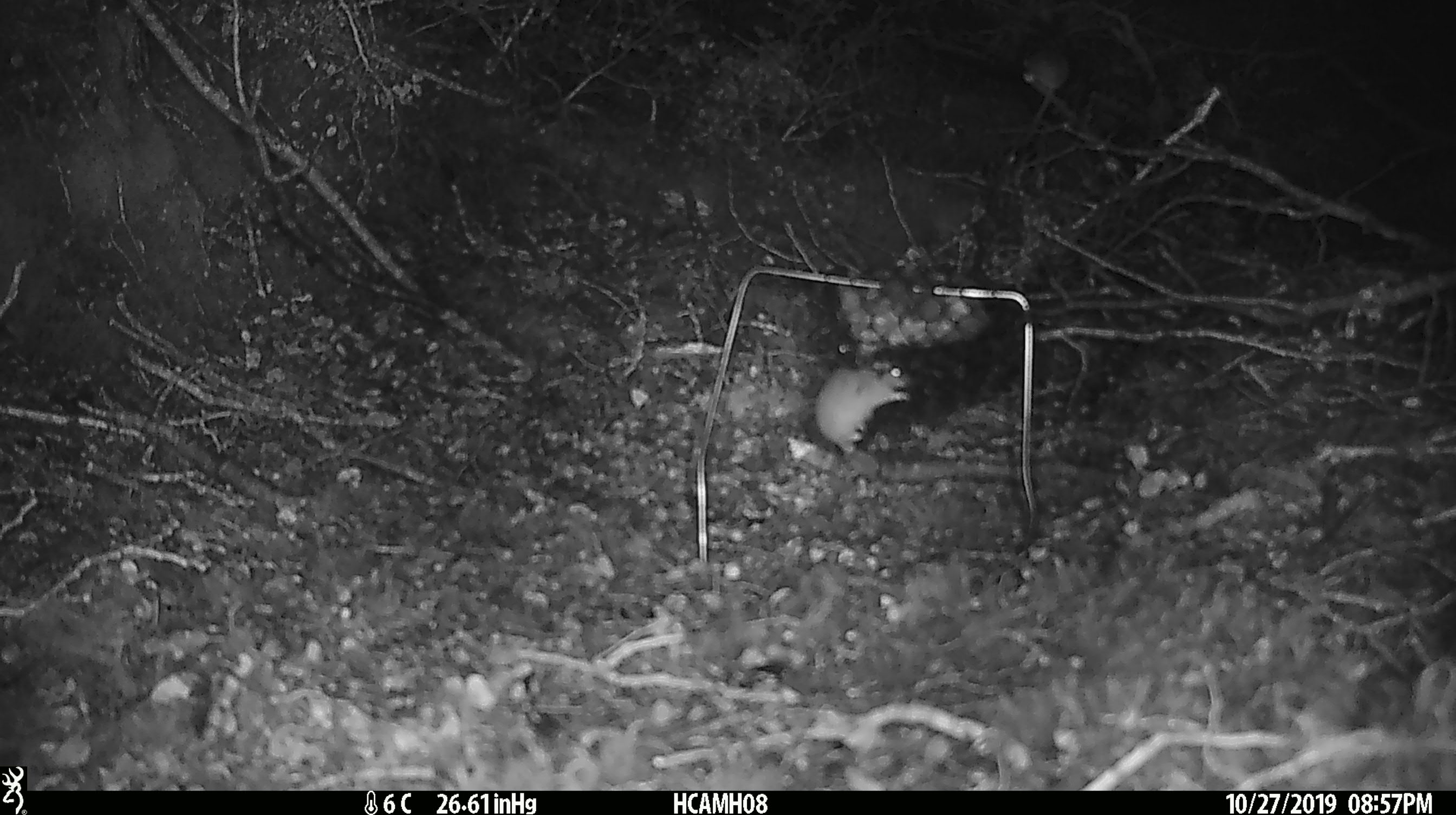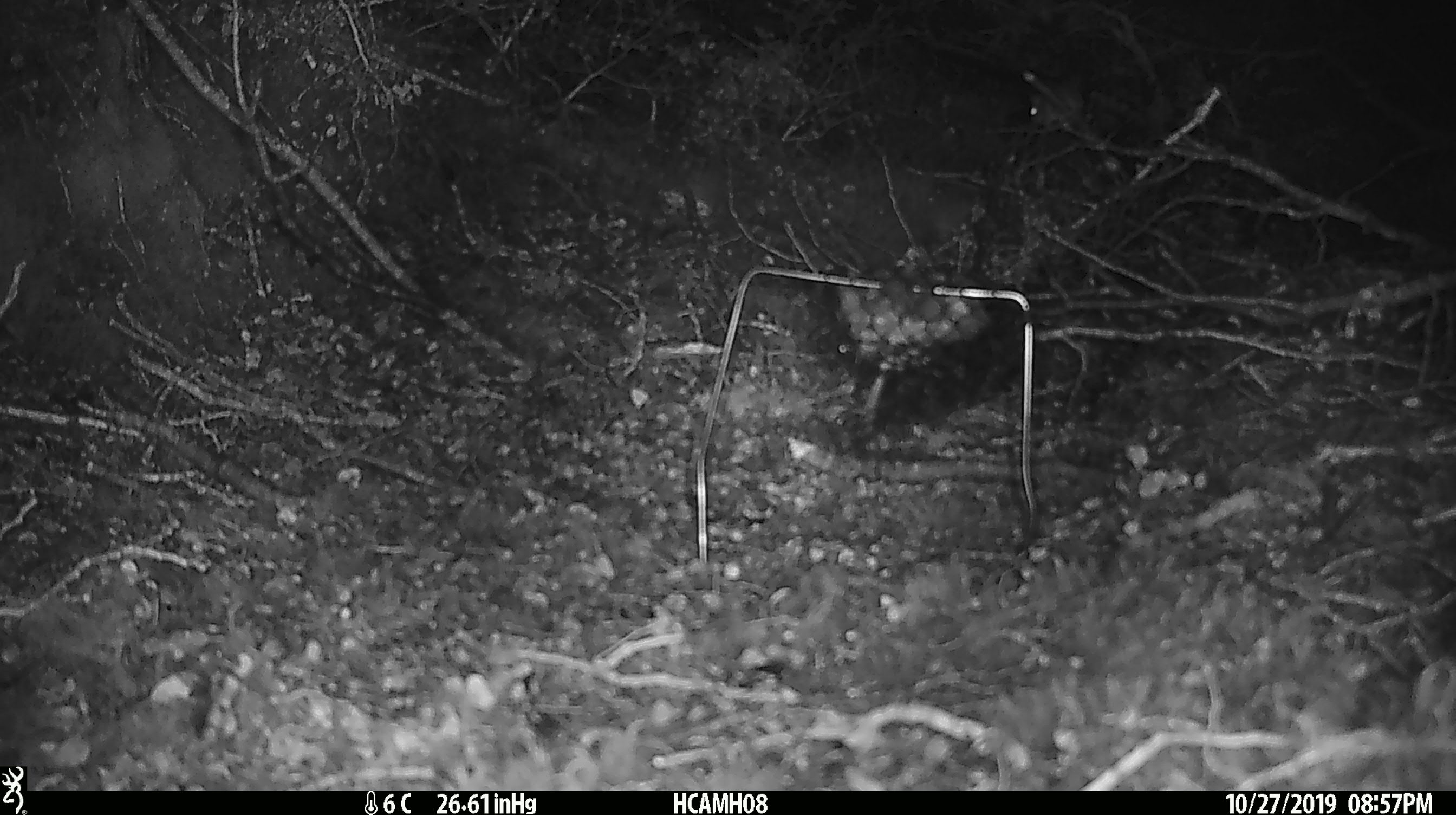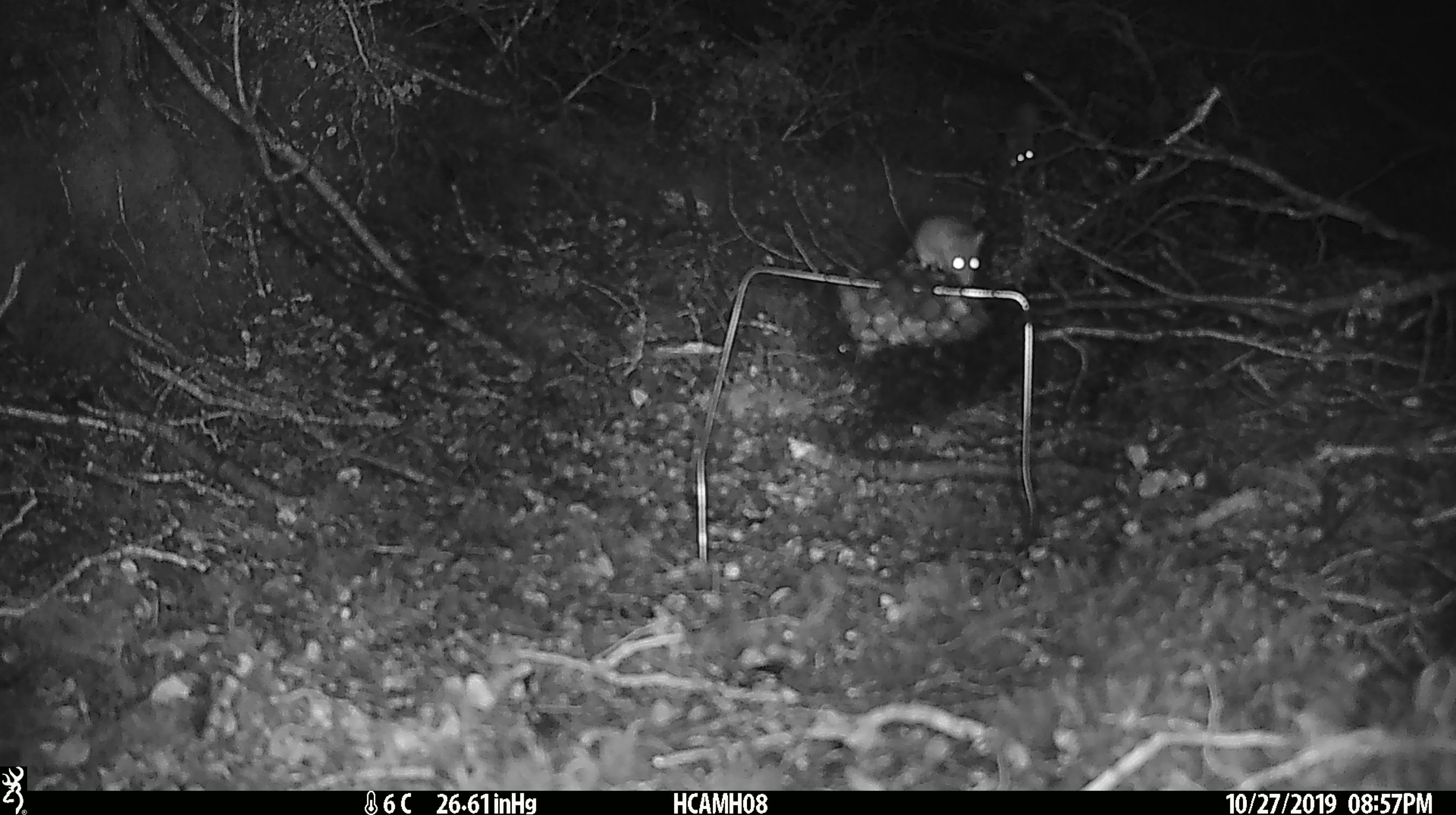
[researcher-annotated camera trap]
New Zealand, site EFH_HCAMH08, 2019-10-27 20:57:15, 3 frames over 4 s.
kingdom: Animalia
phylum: Chordata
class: Mammalia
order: Rodentia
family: Muridae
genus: Mus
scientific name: Mus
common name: mouse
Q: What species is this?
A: Mouse (Mus).